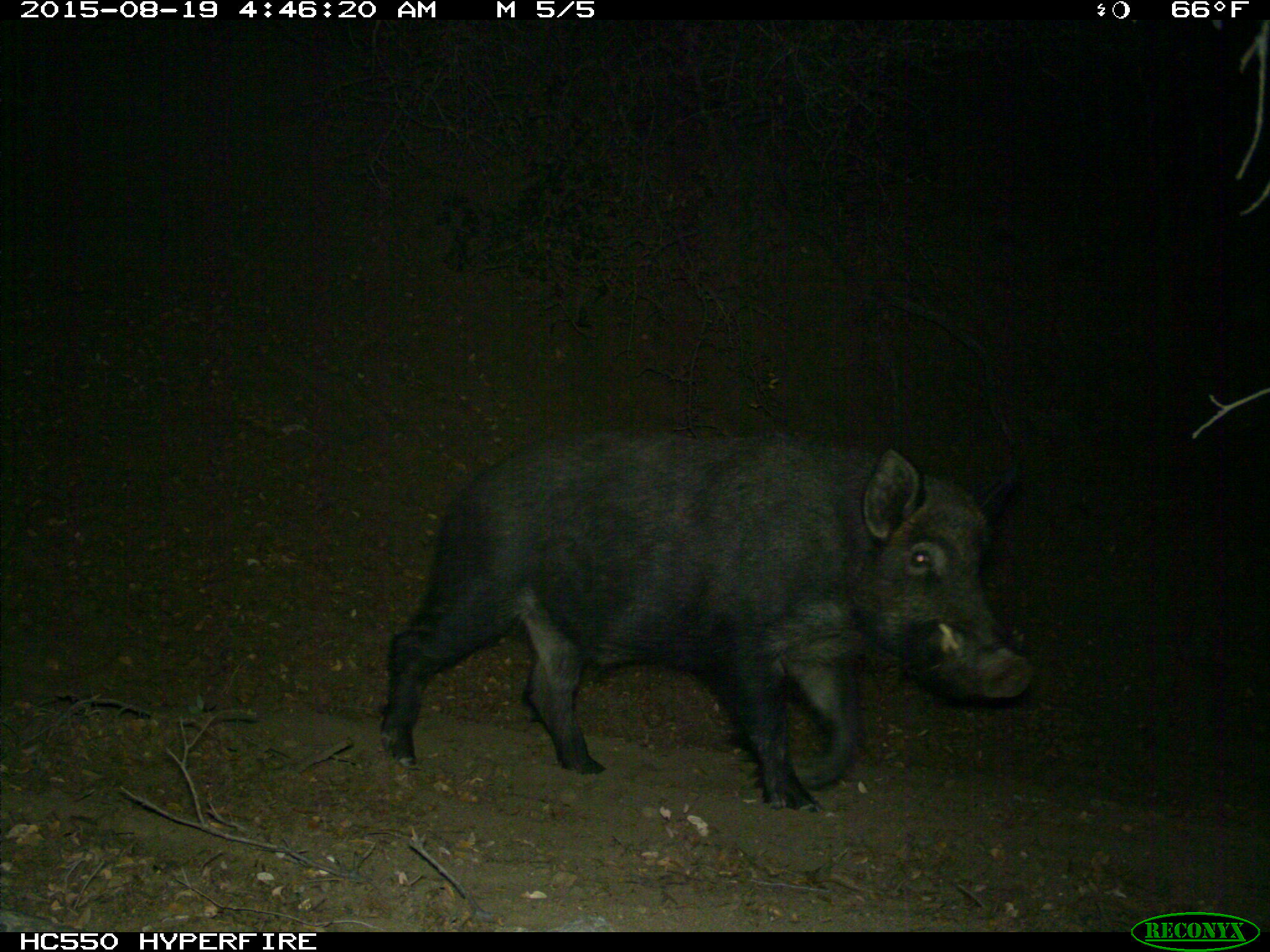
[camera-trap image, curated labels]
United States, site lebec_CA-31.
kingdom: Animalia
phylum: Chordata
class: Mammalia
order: Artiodactyla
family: Suidae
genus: Sus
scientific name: Sus scrofa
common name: wild boar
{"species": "Sus scrofa (wild boar)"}